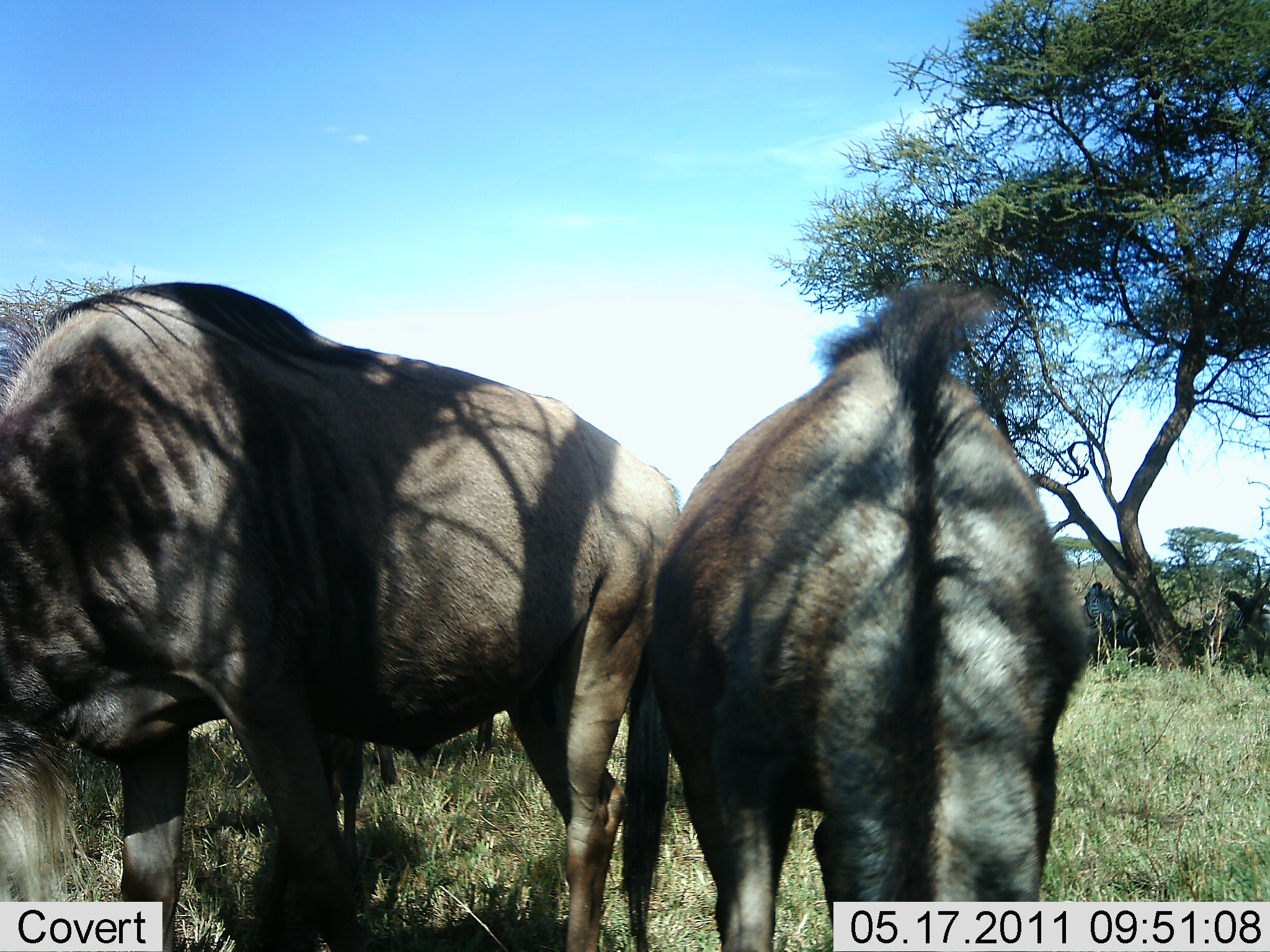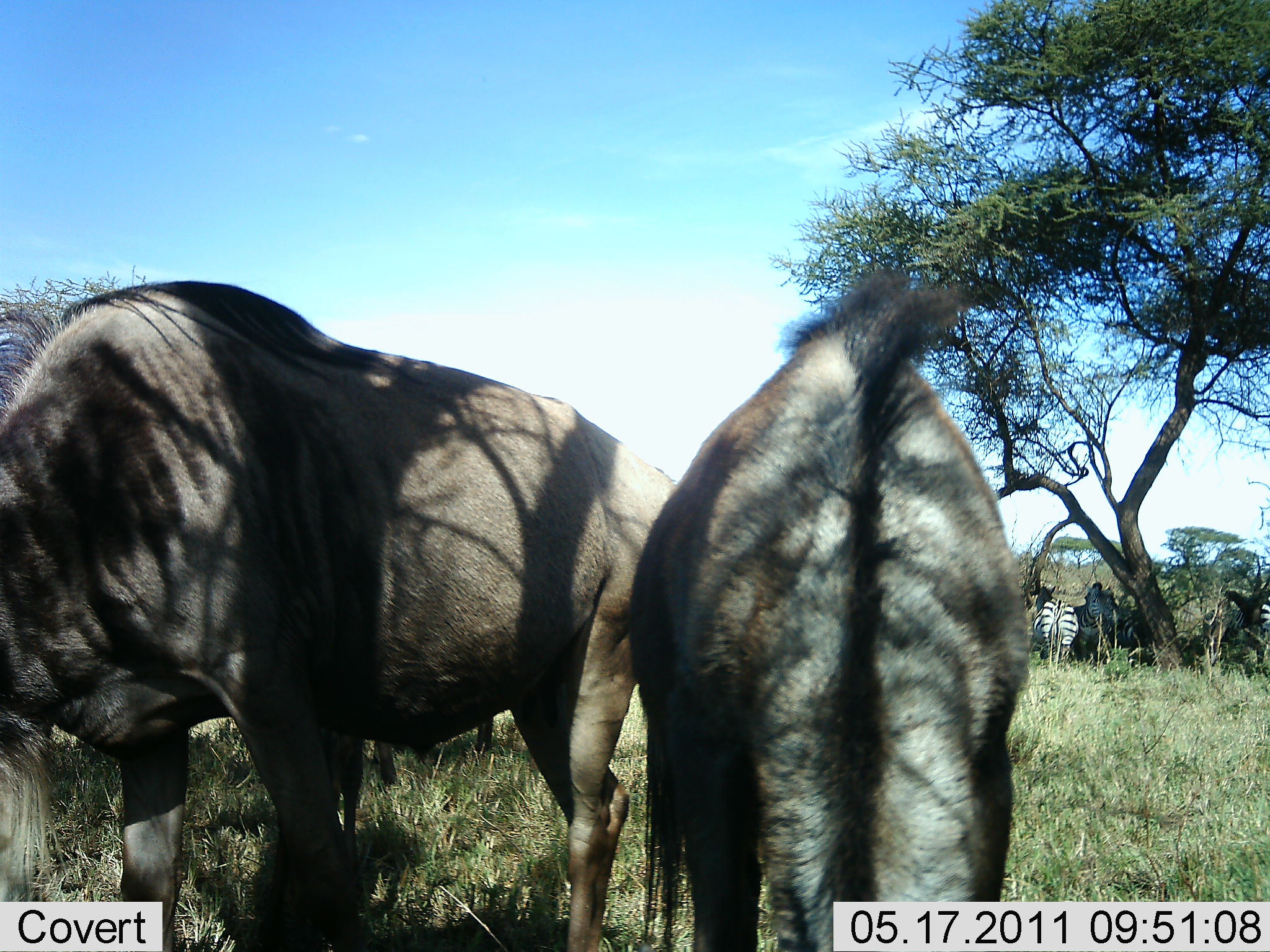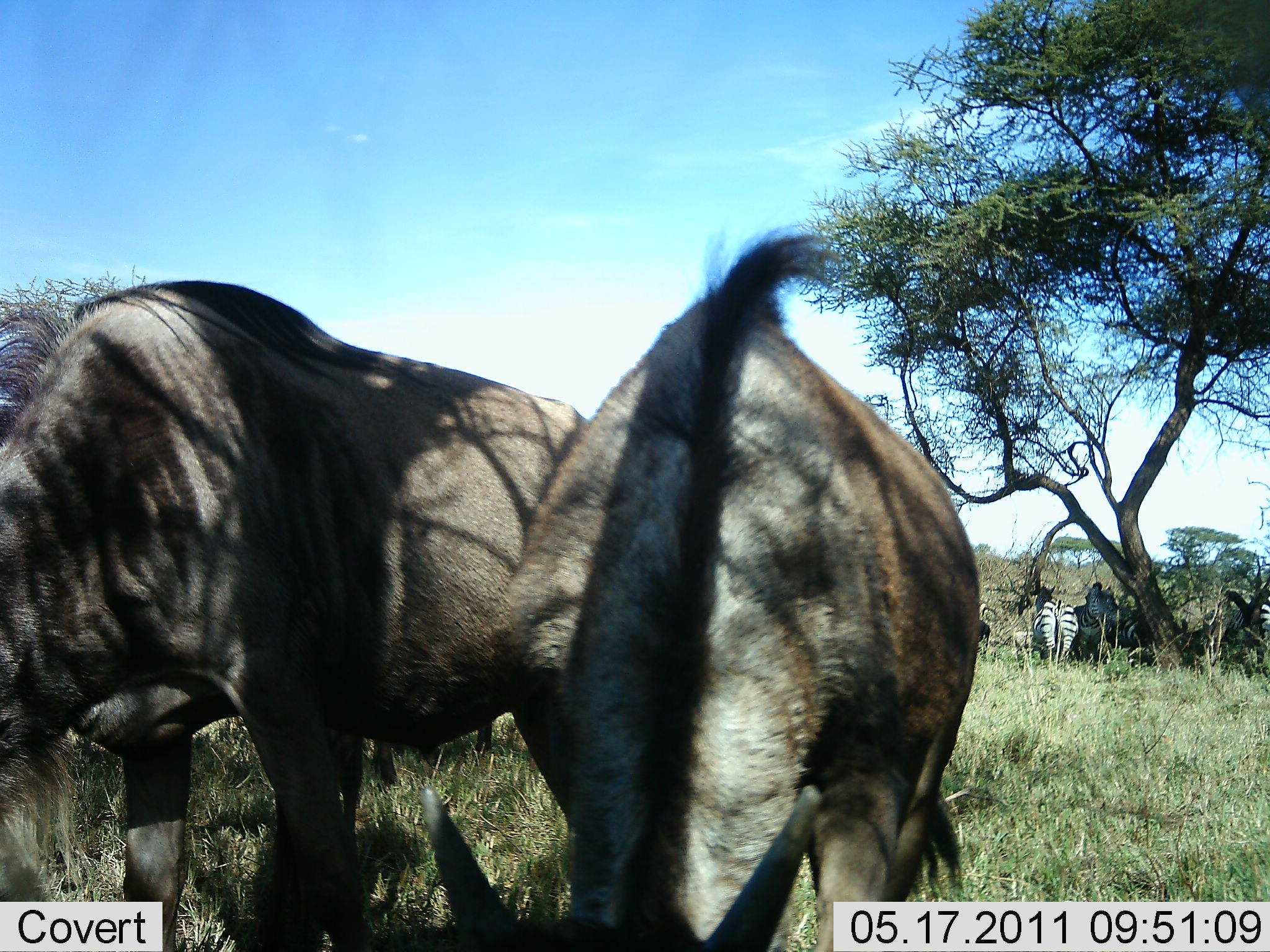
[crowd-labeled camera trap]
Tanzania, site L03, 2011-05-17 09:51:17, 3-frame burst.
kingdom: Animalia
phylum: Chordata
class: Mammalia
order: Artiodactyla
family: Bovidae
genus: Connochaetes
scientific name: Connochaetes taurinus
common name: blue wildebeest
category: wildebeest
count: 2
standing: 50%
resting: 6%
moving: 6%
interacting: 0%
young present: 0%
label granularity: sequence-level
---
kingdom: Animalia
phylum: Chordata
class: Mammalia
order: Perissodactyla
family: Equidae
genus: Equus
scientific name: Equus quagga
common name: plains zebra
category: zebra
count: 3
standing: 75%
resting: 17%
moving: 8%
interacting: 0%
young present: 0%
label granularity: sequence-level